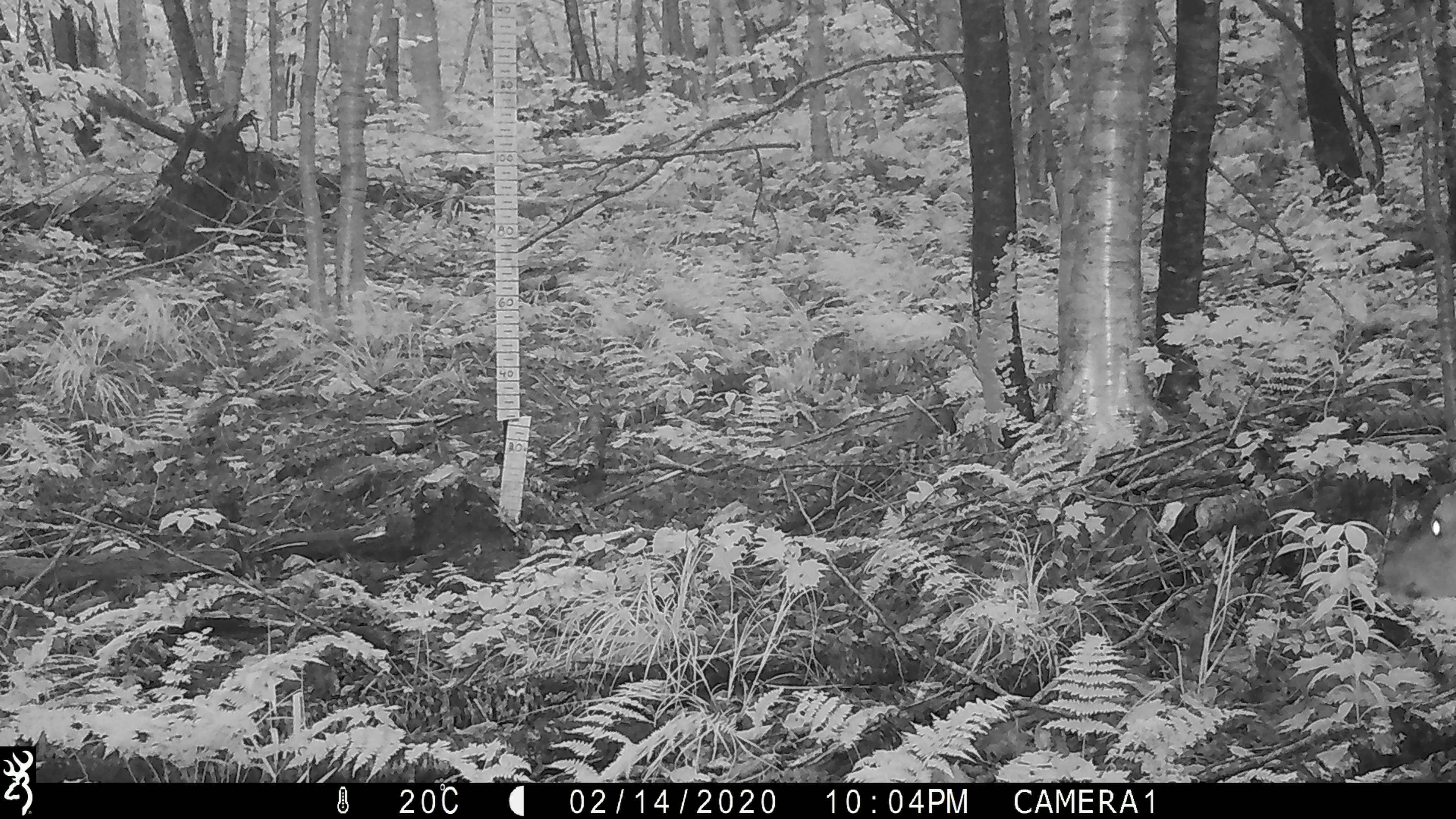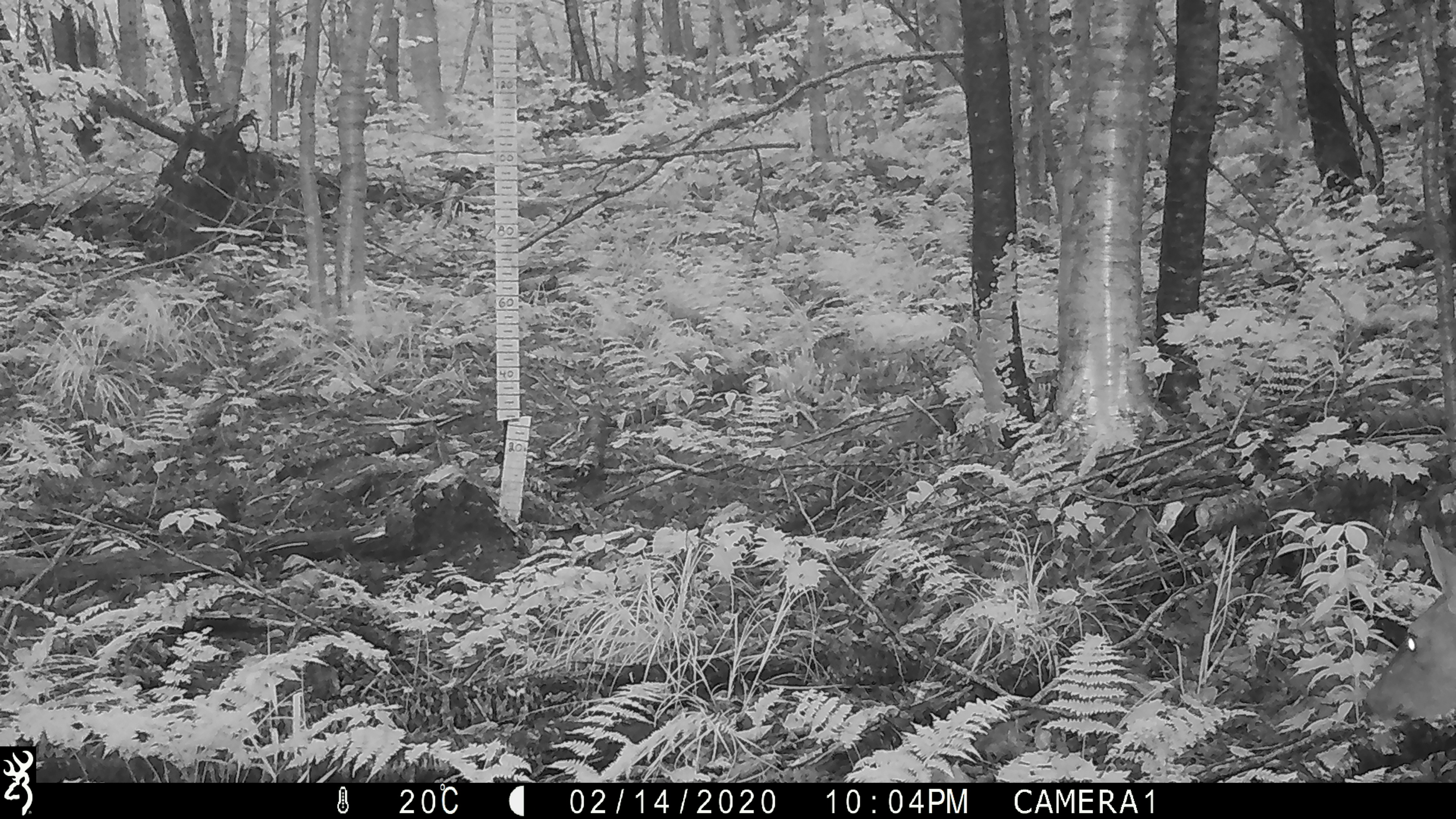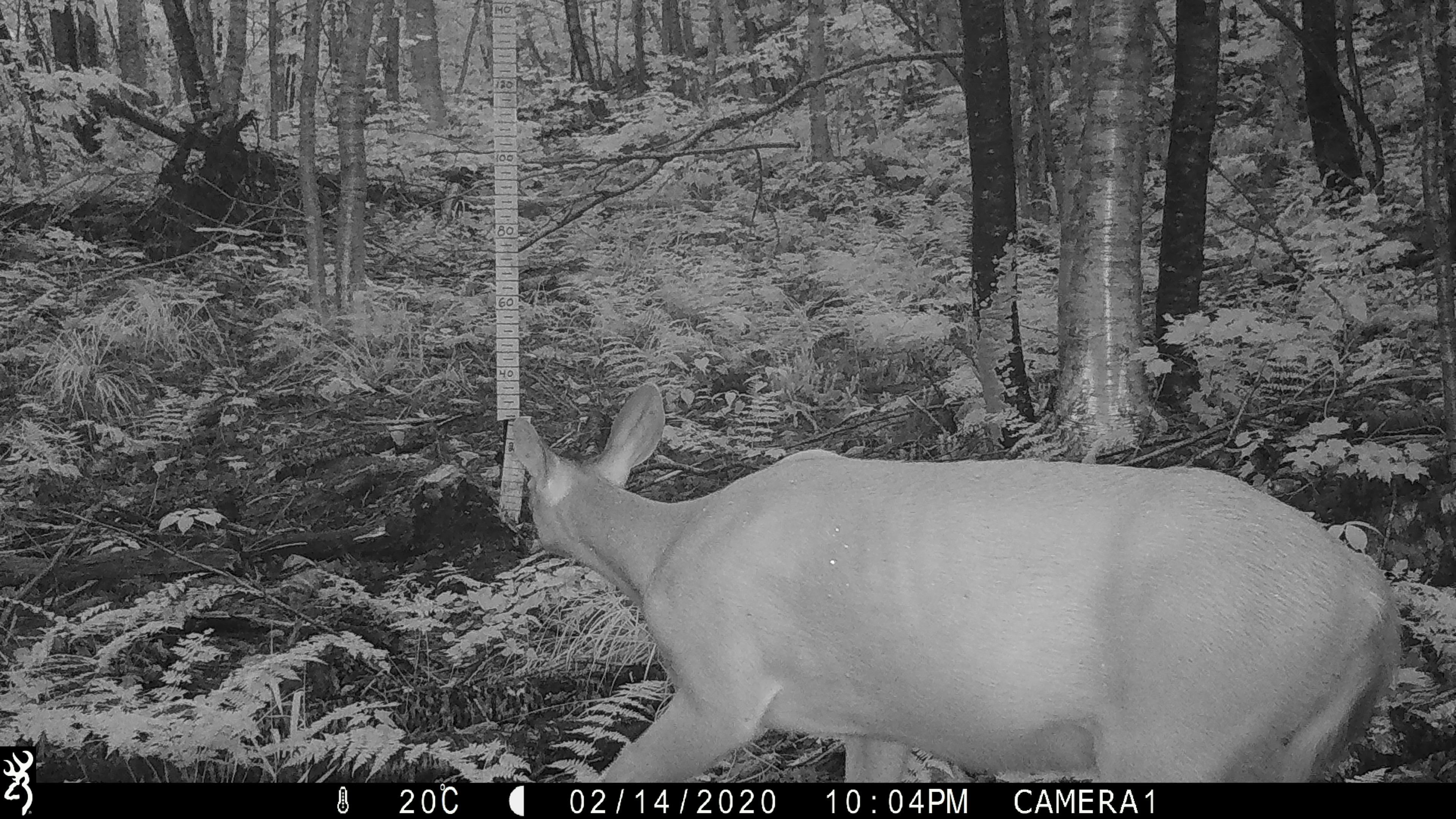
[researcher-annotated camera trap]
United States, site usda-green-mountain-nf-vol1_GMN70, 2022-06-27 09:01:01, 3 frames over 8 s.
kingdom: Animalia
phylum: Chordata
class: Mammalia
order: Artiodactyla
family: Cervidae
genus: Odocoileus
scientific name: Odocoileus virginianus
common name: white-tailed deer